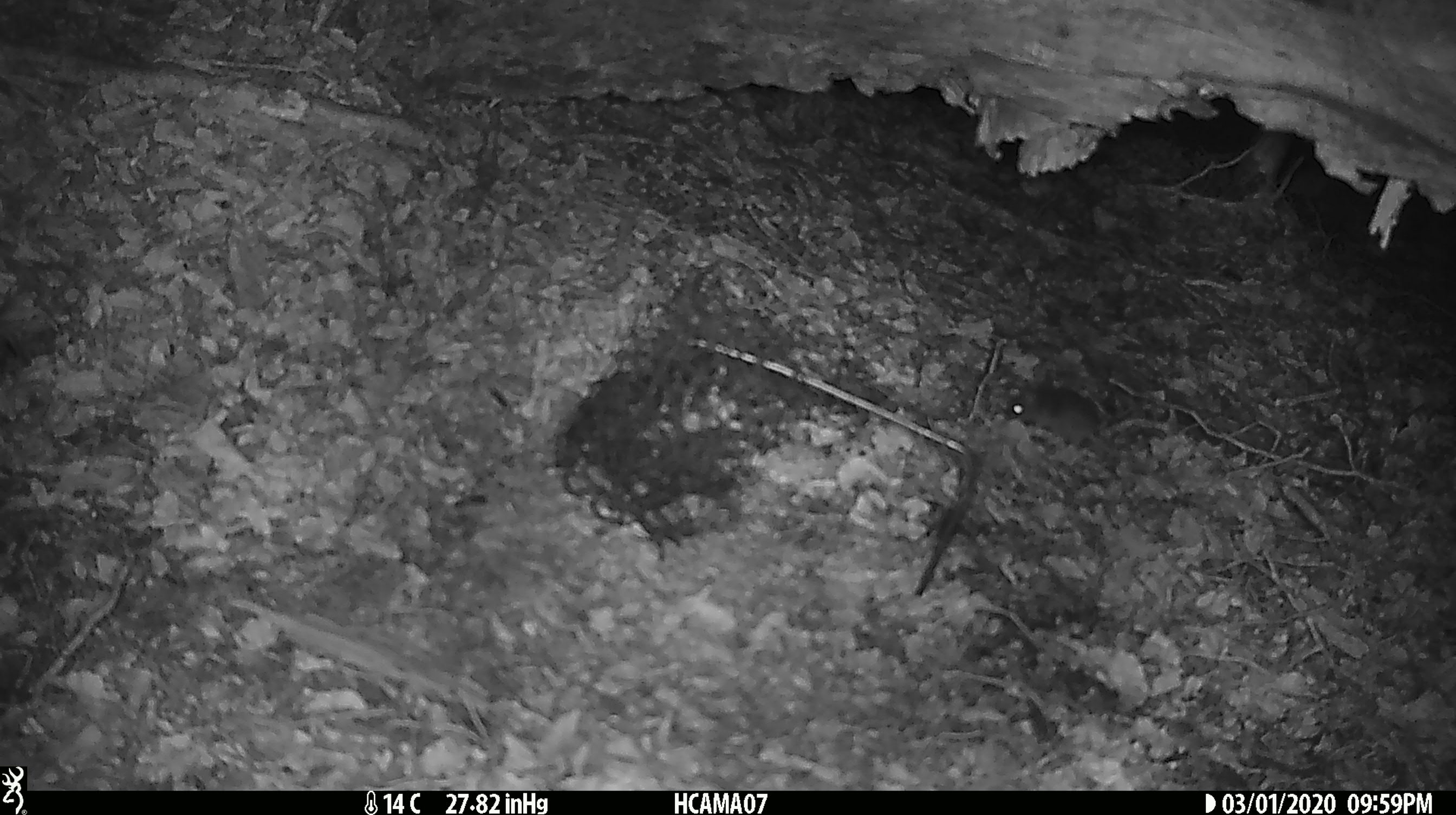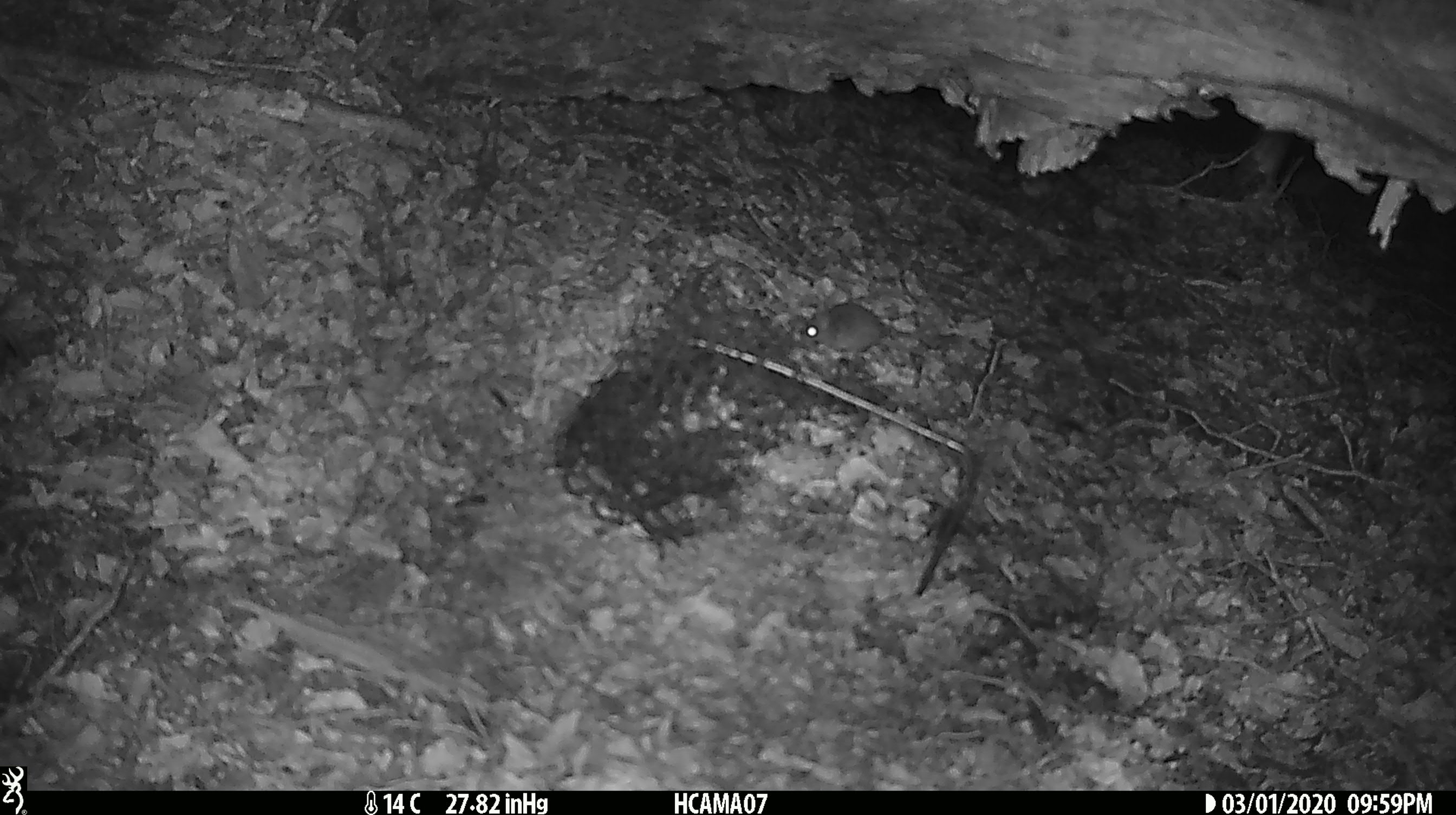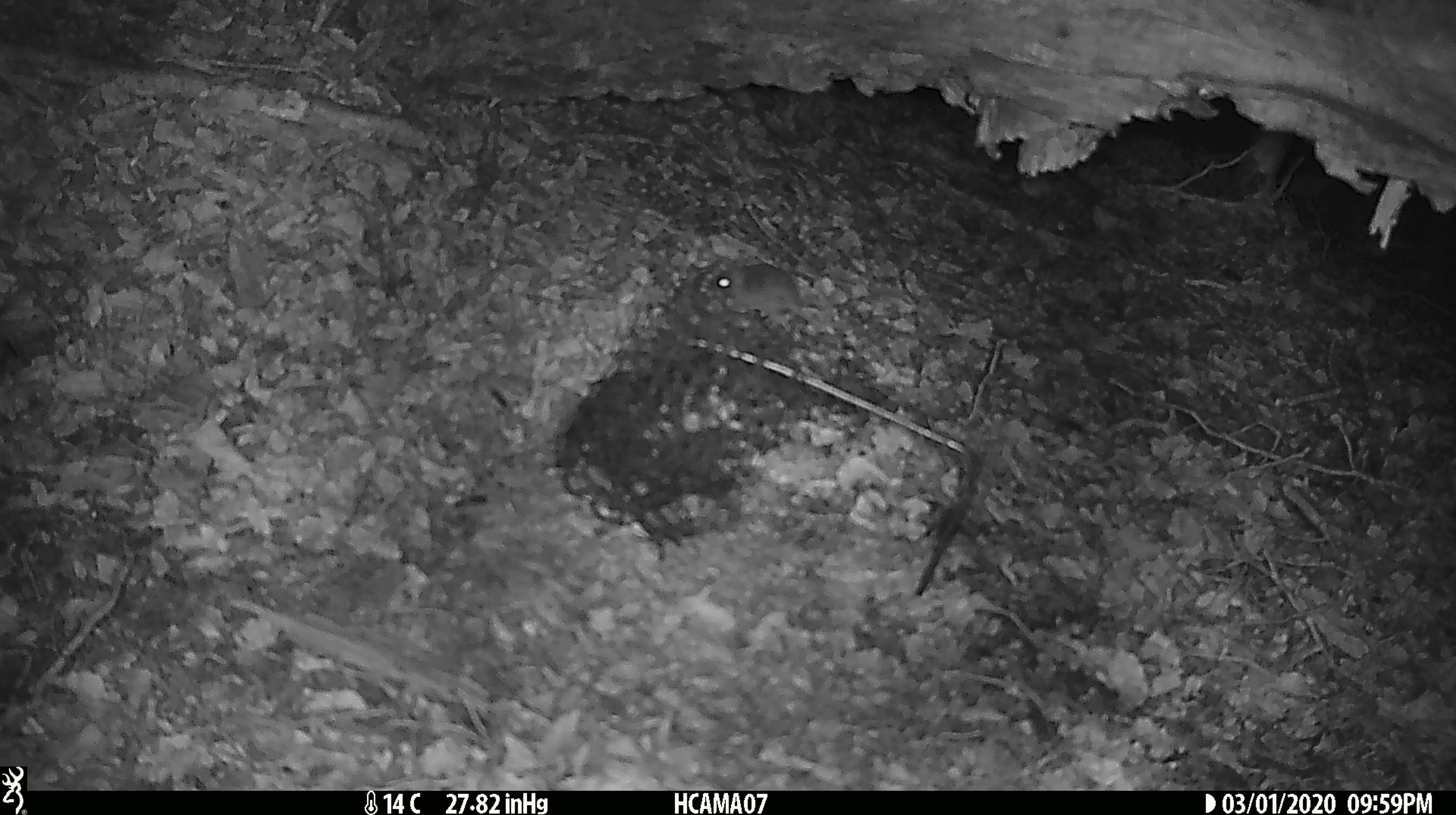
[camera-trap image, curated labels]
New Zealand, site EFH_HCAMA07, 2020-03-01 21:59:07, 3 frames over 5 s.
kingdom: Animalia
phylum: Chordata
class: Mammalia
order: Rodentia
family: Muridae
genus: Mus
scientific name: Mus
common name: mouse